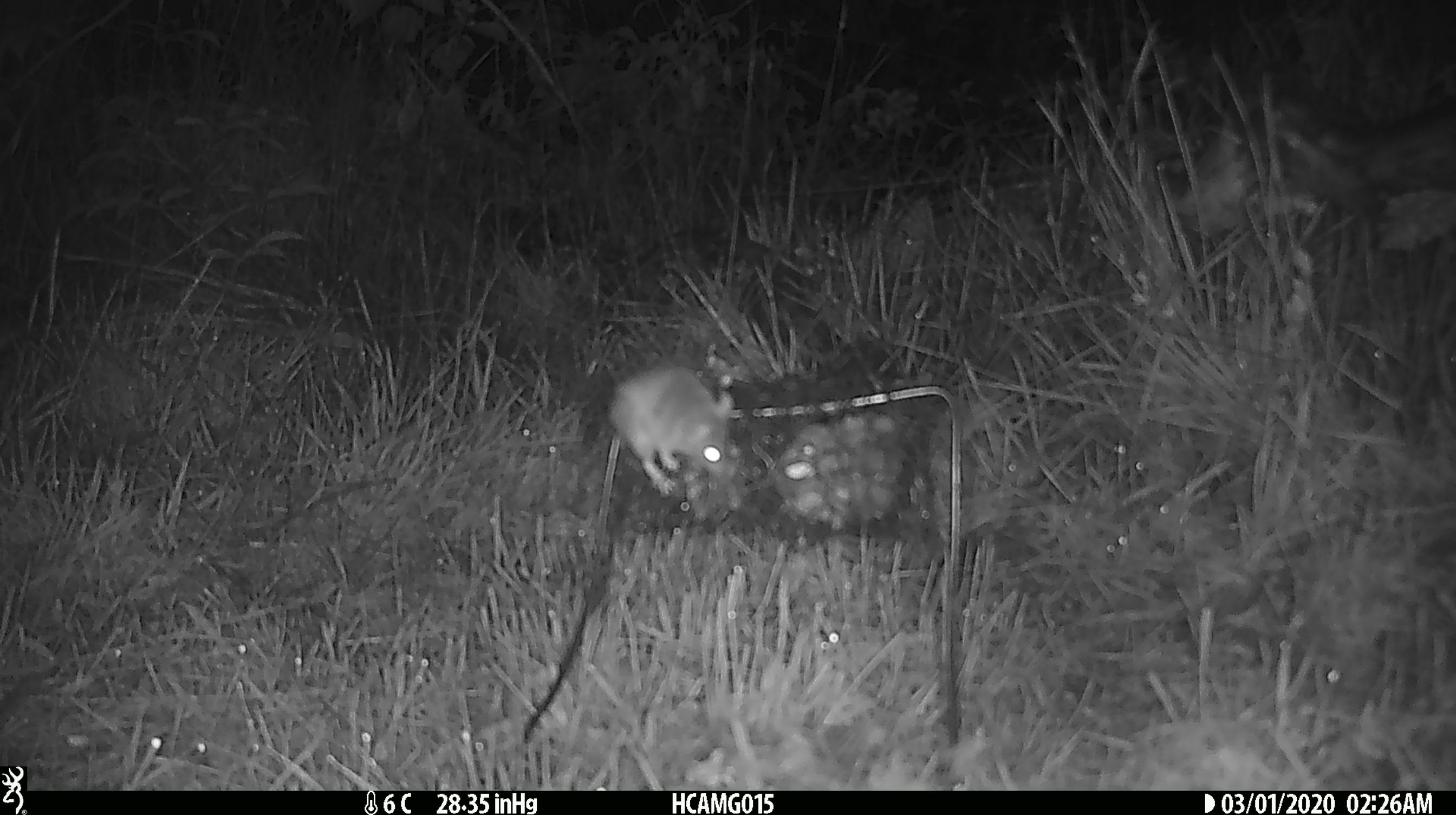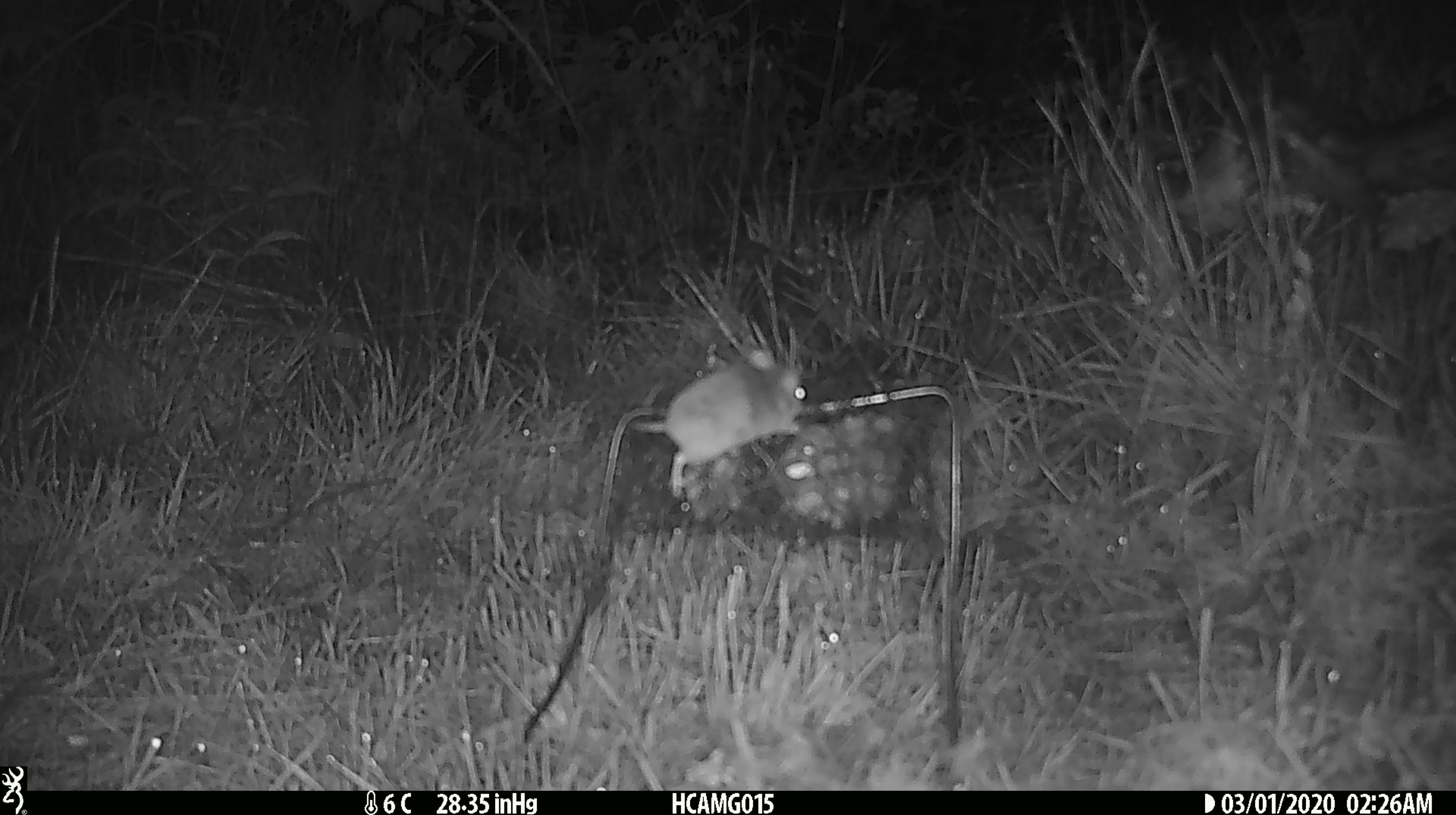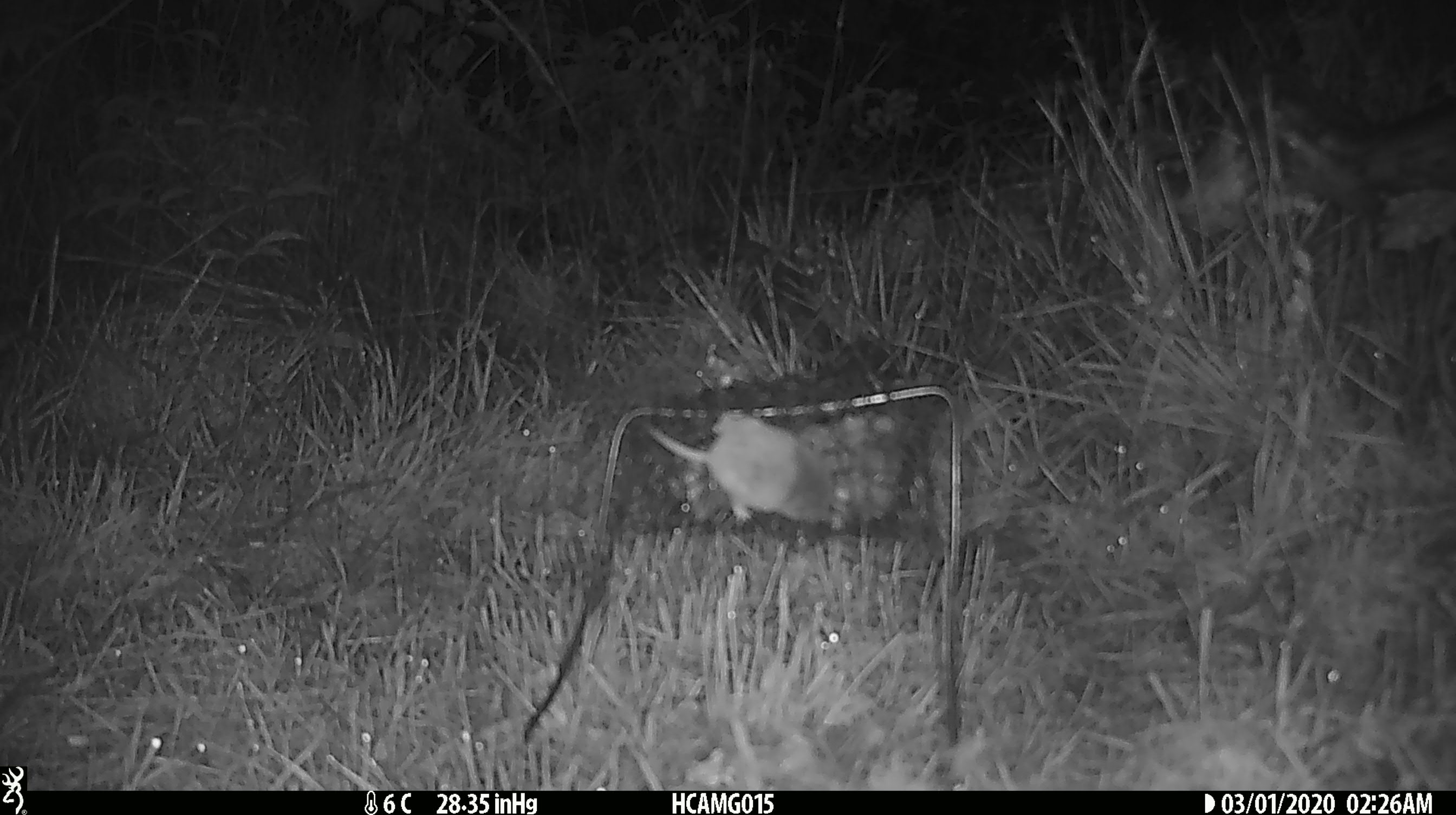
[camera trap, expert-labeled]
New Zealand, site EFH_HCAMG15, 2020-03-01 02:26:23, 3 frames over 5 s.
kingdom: Animalia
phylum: Chordata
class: Mammalia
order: Rodentia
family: Muridae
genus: Mus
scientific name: Mus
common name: mouse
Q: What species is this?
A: Mouse (Mus).